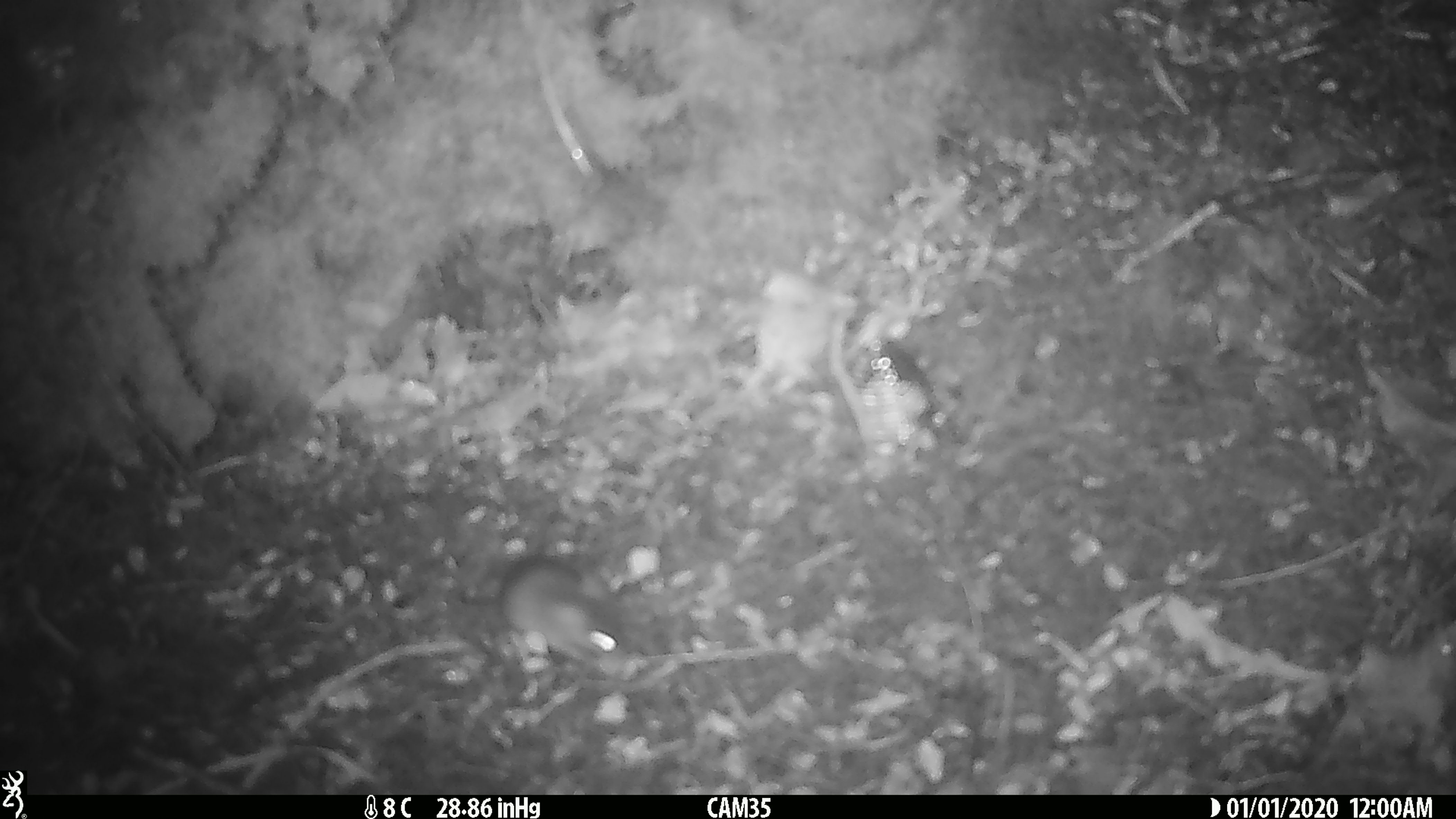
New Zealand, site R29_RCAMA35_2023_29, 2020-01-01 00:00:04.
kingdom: Animalia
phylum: Chordata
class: Mammalia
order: Rodentia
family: Muridae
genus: Mus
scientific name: Mus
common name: mouse